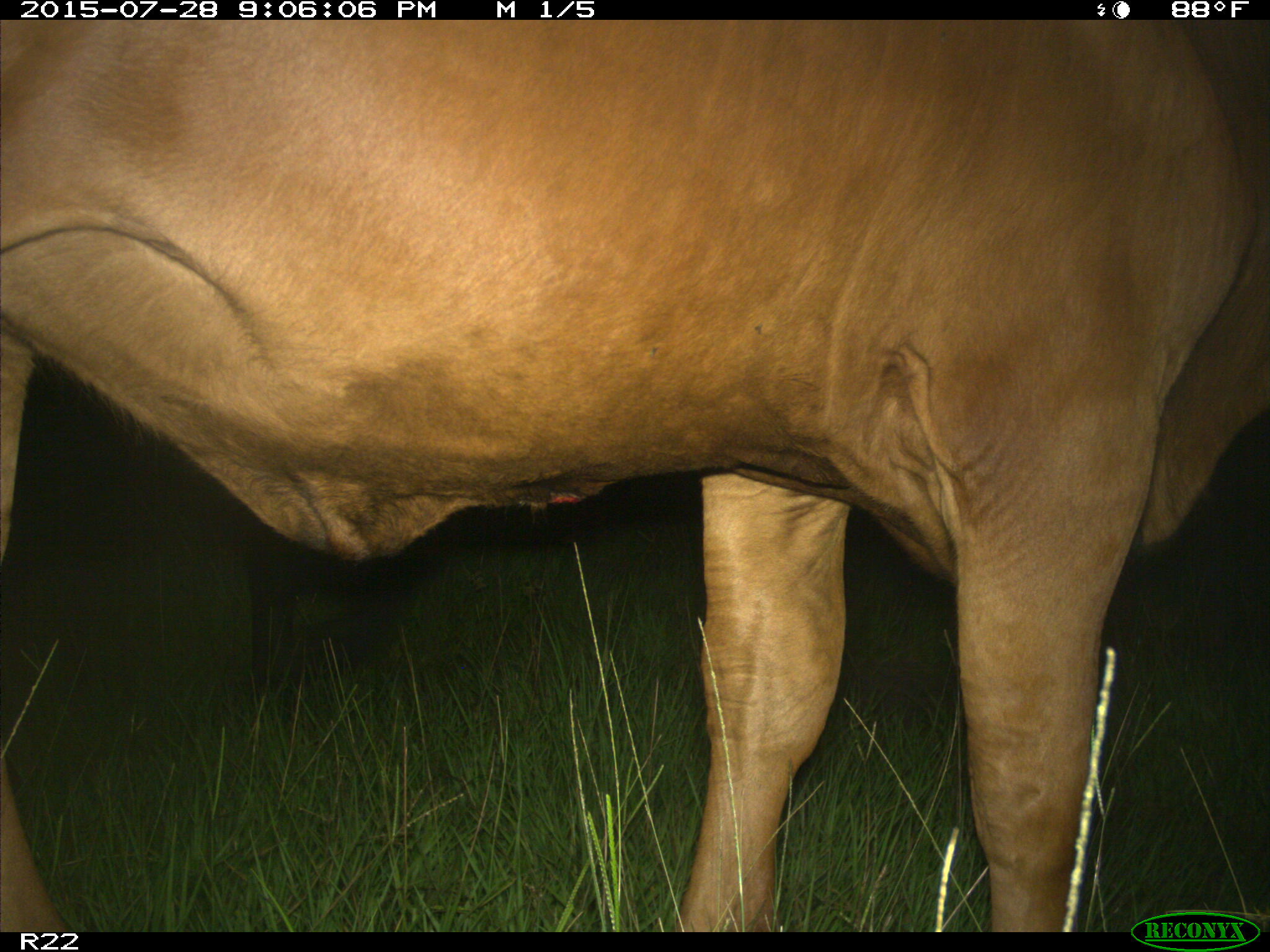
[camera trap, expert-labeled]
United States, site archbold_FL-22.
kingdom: Animalia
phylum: Chordata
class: Mammalia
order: Artiodactyla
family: Bovidae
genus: Bos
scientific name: Bos taurus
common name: domestic cow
Bos taurus (domestic cow).